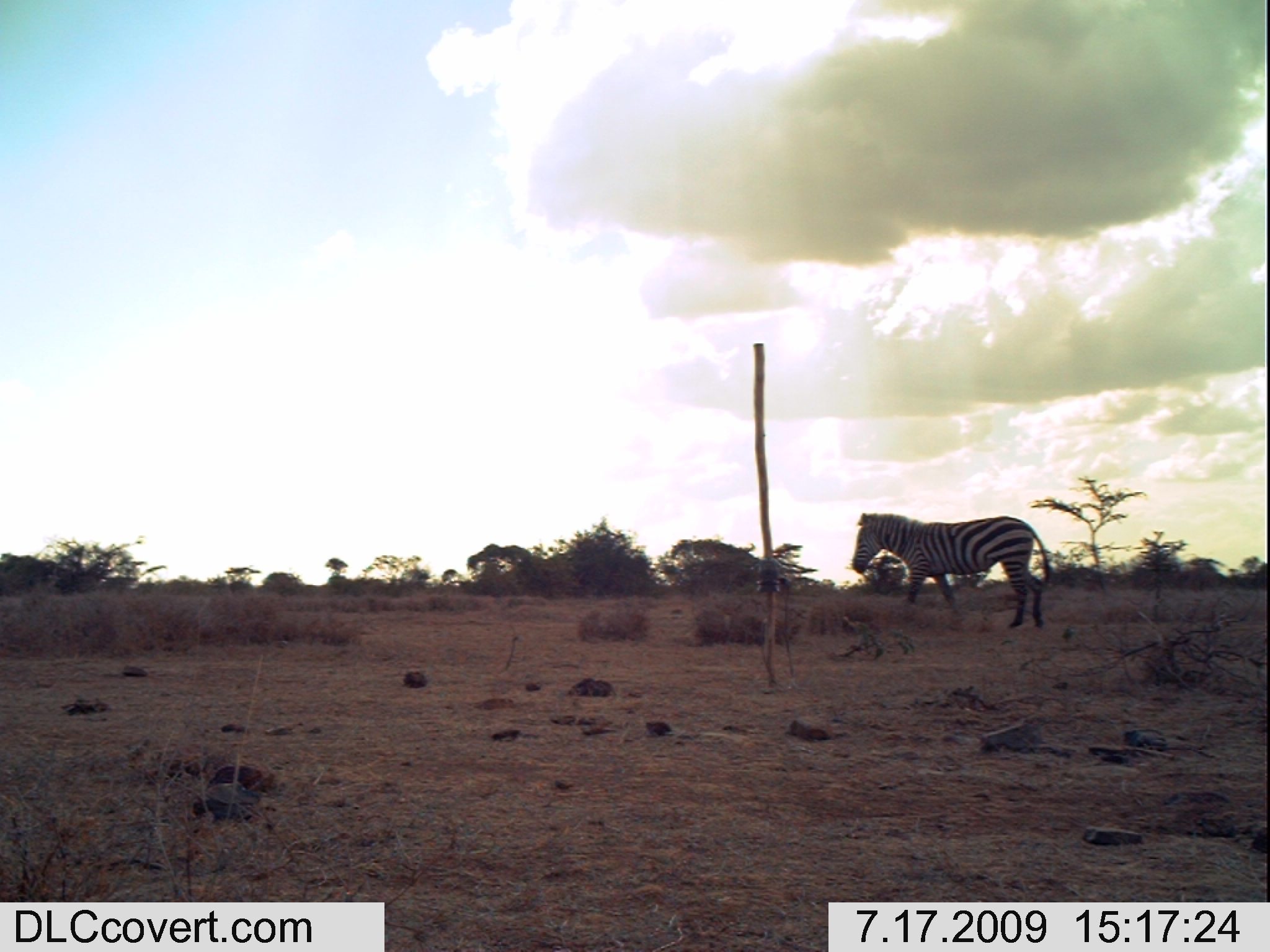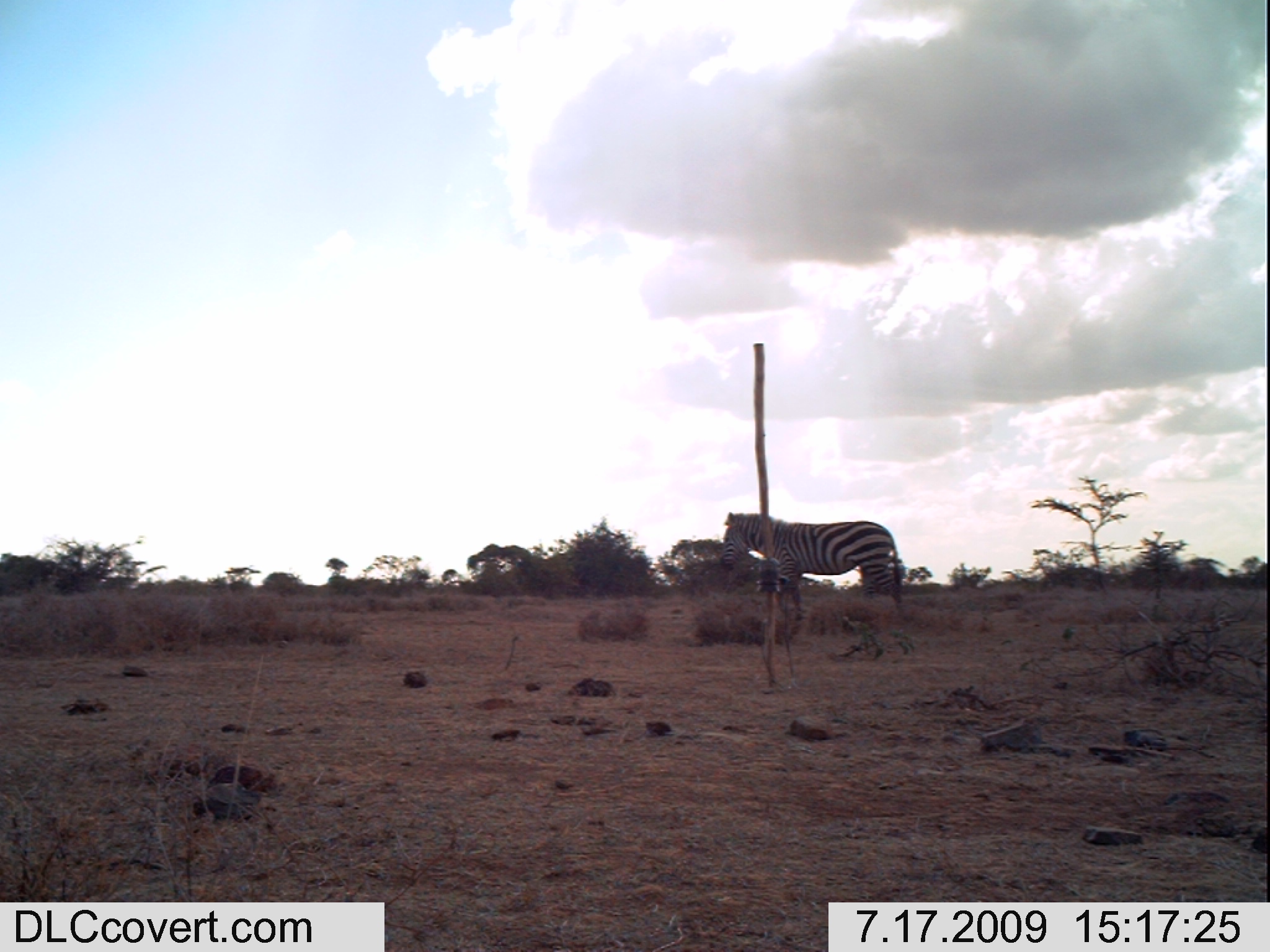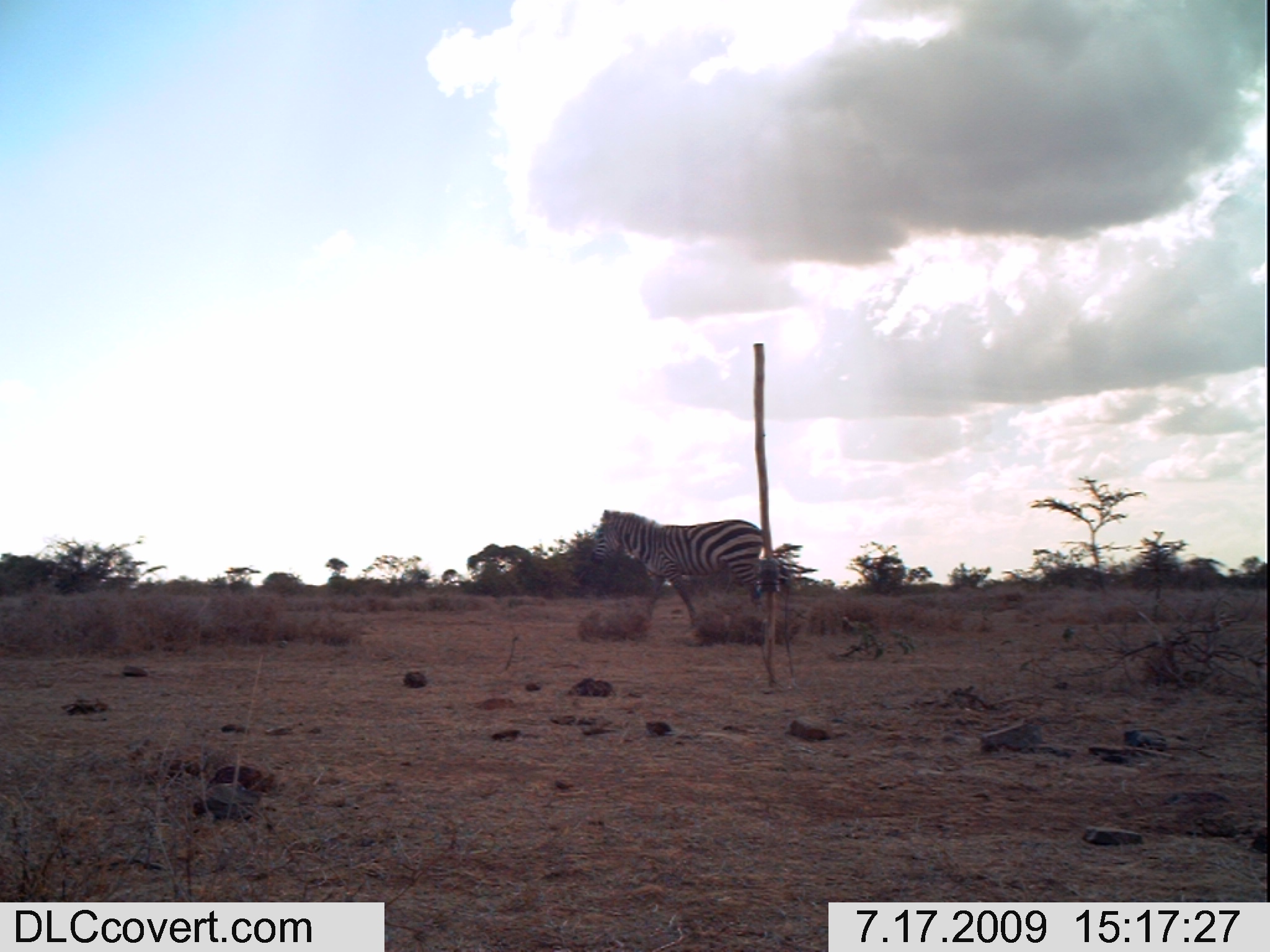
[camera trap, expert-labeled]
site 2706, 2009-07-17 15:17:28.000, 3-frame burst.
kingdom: Animalia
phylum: Chordata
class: Mammalia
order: Perissodactyla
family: Equidae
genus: Equus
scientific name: Equus quagga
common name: plains zebra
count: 1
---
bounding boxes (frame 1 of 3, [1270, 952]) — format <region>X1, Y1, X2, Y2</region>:
equus quagga: <region>850, 510, 1051, 628</region>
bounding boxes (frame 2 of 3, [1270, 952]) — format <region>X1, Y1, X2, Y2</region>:
equus quagga: <region>720, 510, 904, 620</region>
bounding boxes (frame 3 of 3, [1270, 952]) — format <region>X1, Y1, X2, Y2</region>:
equus quagga: <region>587, 506, 765, 631</region>